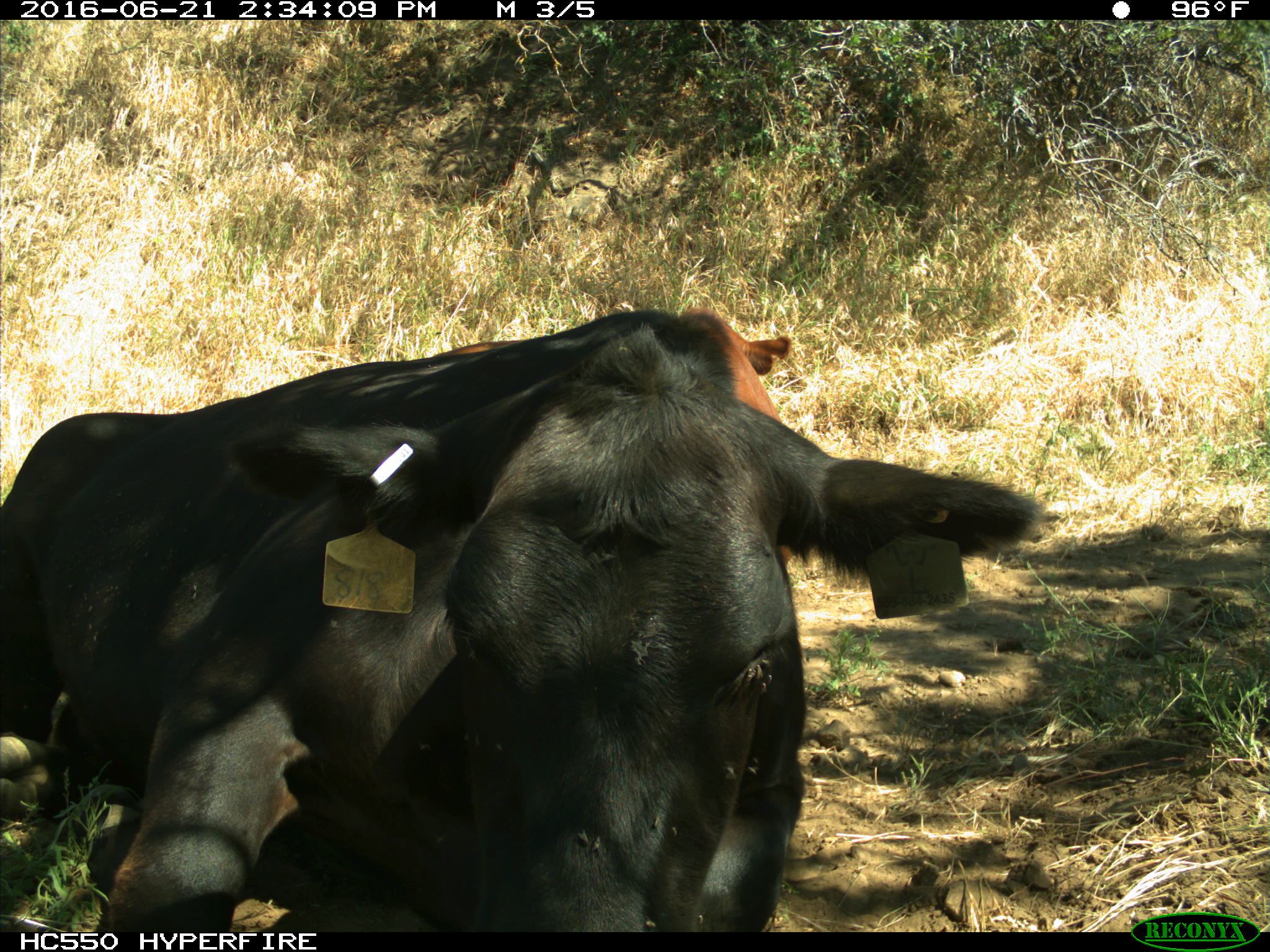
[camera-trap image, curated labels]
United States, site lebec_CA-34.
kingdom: Animalia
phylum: Chordata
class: Mammalia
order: Artiodactyla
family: Bovidae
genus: Bos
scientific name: Bos taurus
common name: domestic cow